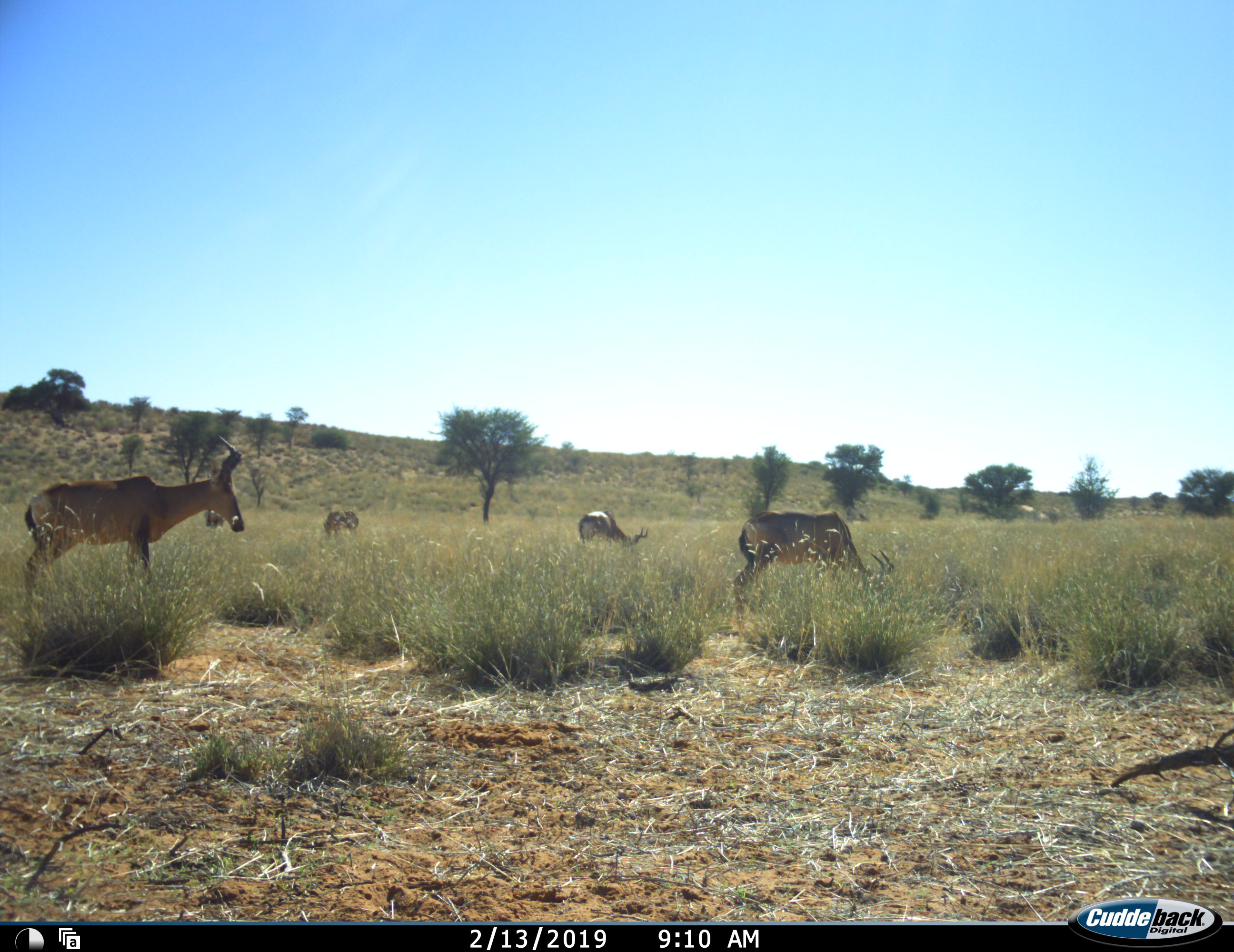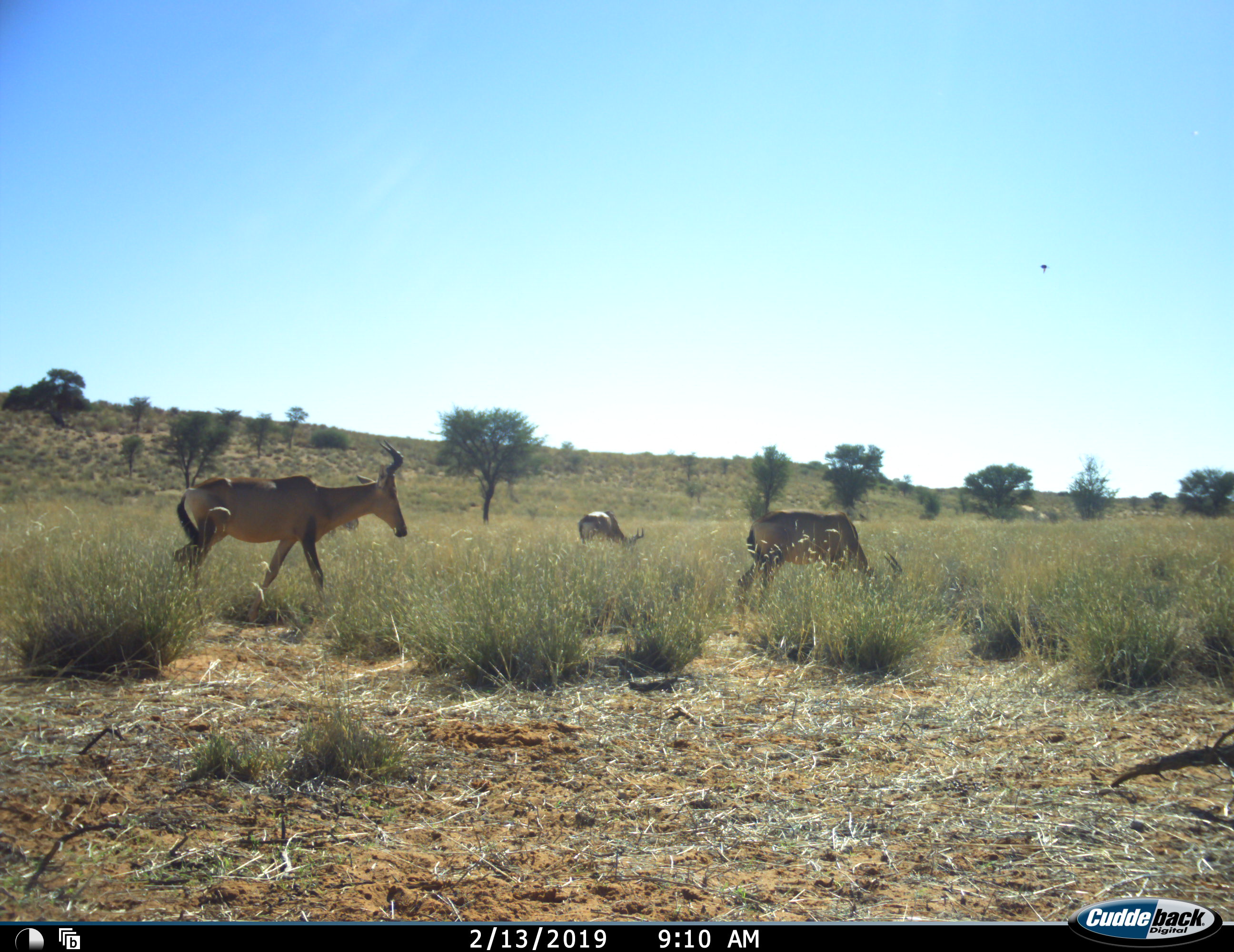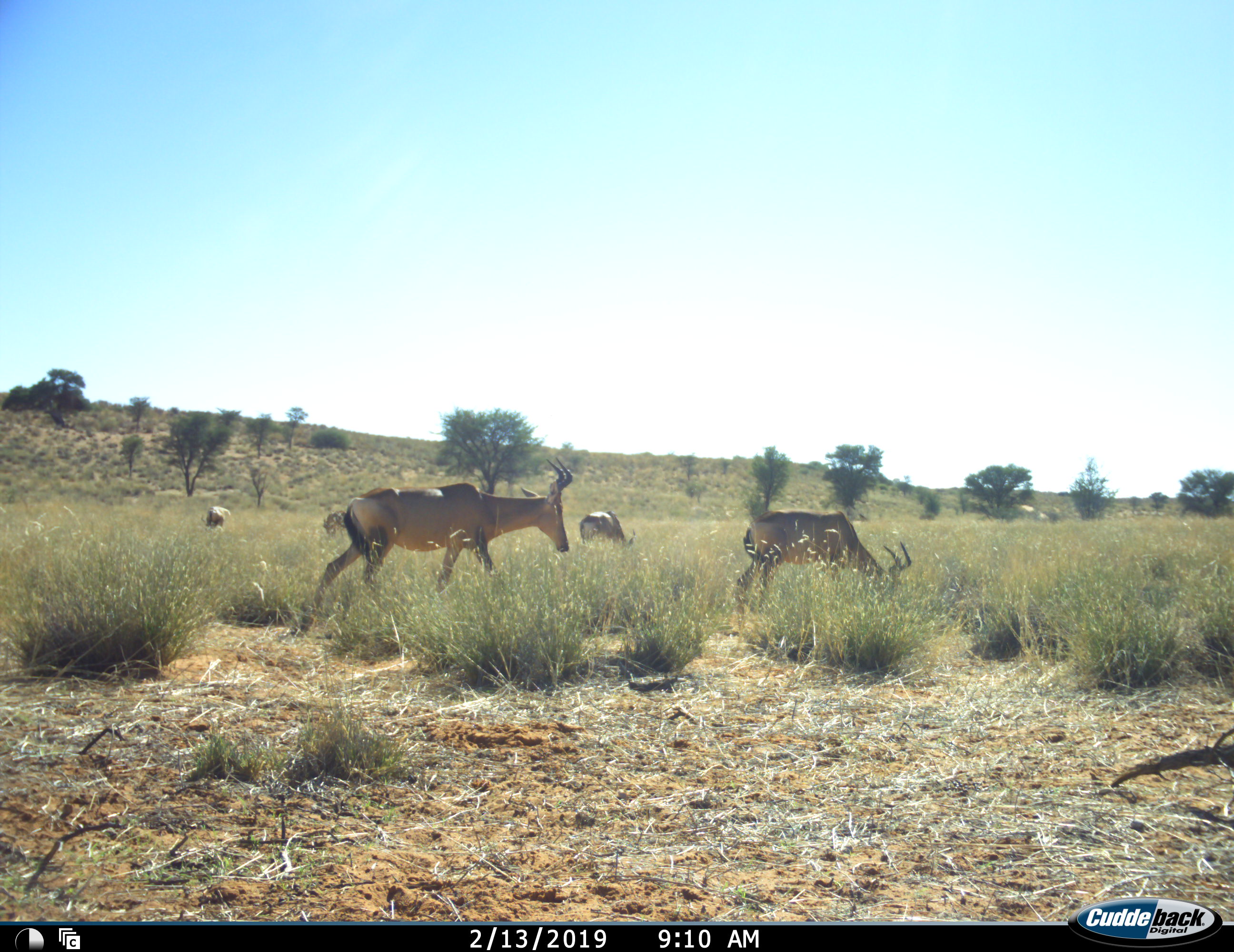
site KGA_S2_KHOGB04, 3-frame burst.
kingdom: Animalia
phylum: Chordata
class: Mammalia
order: Artiodactyla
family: Bovidae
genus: Alcelaphus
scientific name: Alcelaphus buselaphus caama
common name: red hartebeest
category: hartebeestred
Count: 4.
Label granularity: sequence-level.